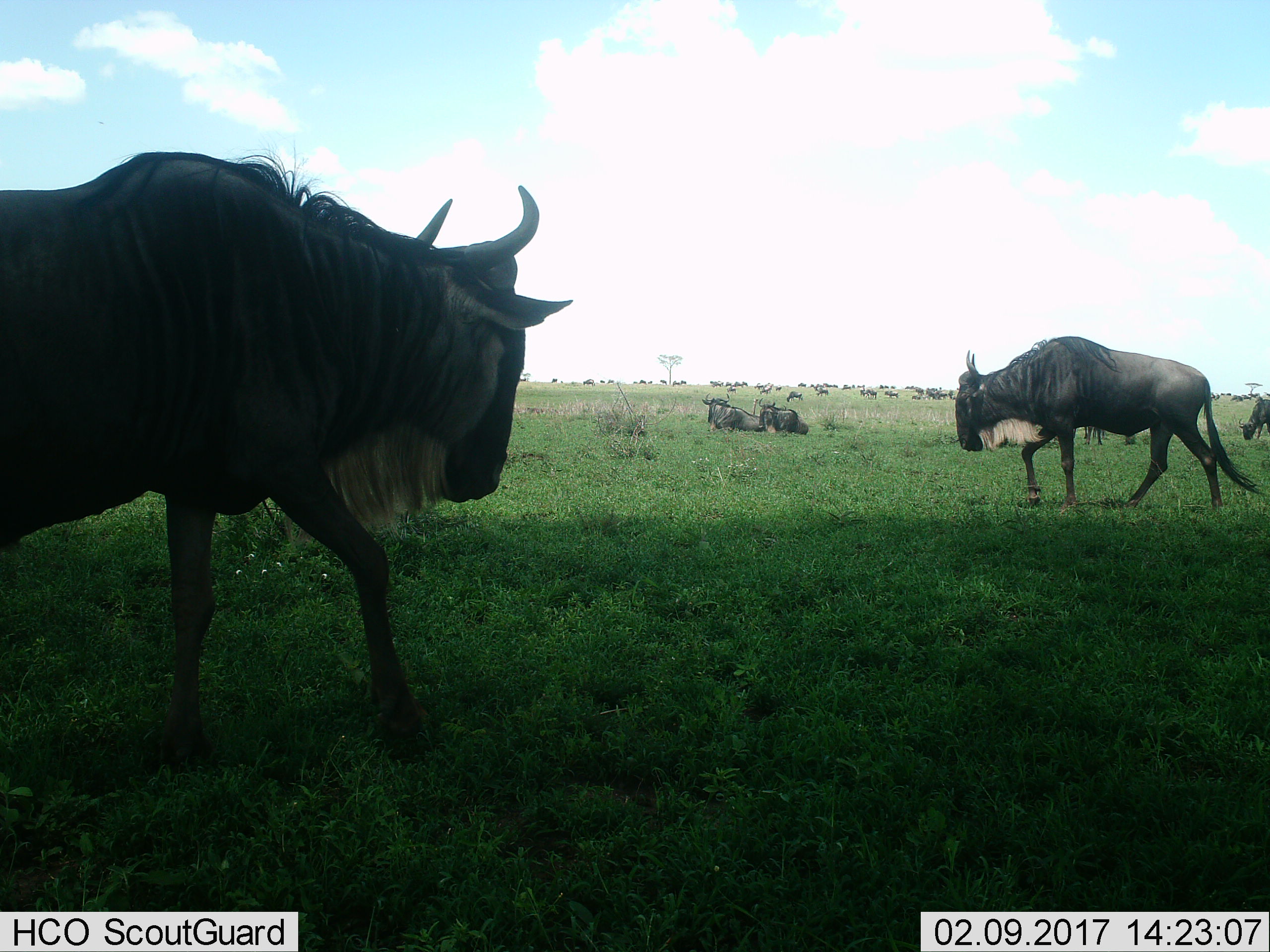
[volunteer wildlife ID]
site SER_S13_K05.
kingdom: Animalia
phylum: Chordata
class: Mammalia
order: Artiodactyla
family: Bovidae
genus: Connochaetes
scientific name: Connochaetes taurinus taurinus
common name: blue wildebeest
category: wildebeestblue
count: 11-50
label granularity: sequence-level